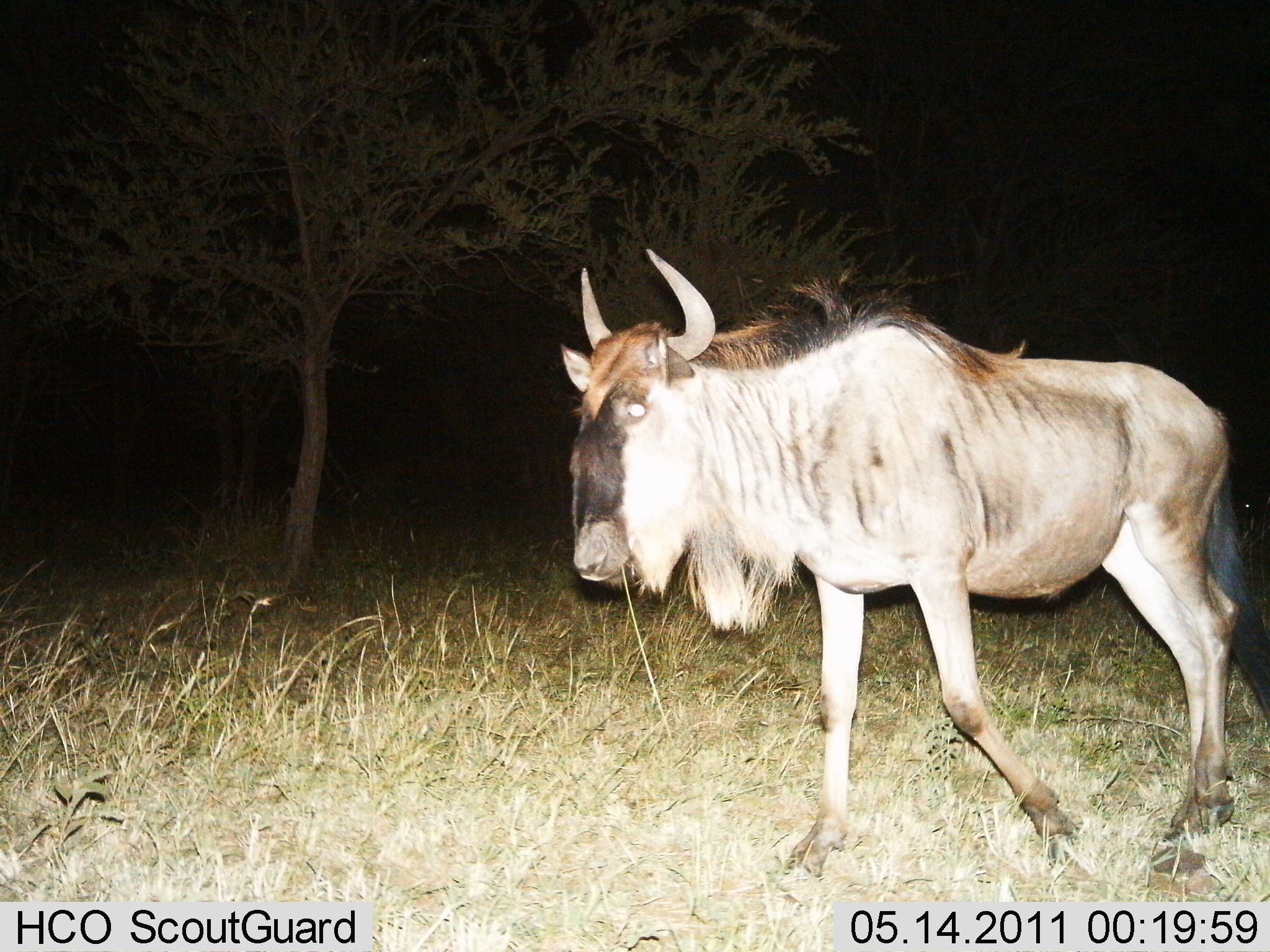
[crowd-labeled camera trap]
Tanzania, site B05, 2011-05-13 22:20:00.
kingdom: Animalia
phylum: Chordata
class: Mammalia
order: Artiodactyla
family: Bovidae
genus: Connochaetes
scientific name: Connochaetes taurinus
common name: blue wildebeest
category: wildebeest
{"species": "wildebeest (blue wildebeest) (Connochaetes taurinus)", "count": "1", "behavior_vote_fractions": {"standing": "20%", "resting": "0%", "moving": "80%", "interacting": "0%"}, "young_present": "0%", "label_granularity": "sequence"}